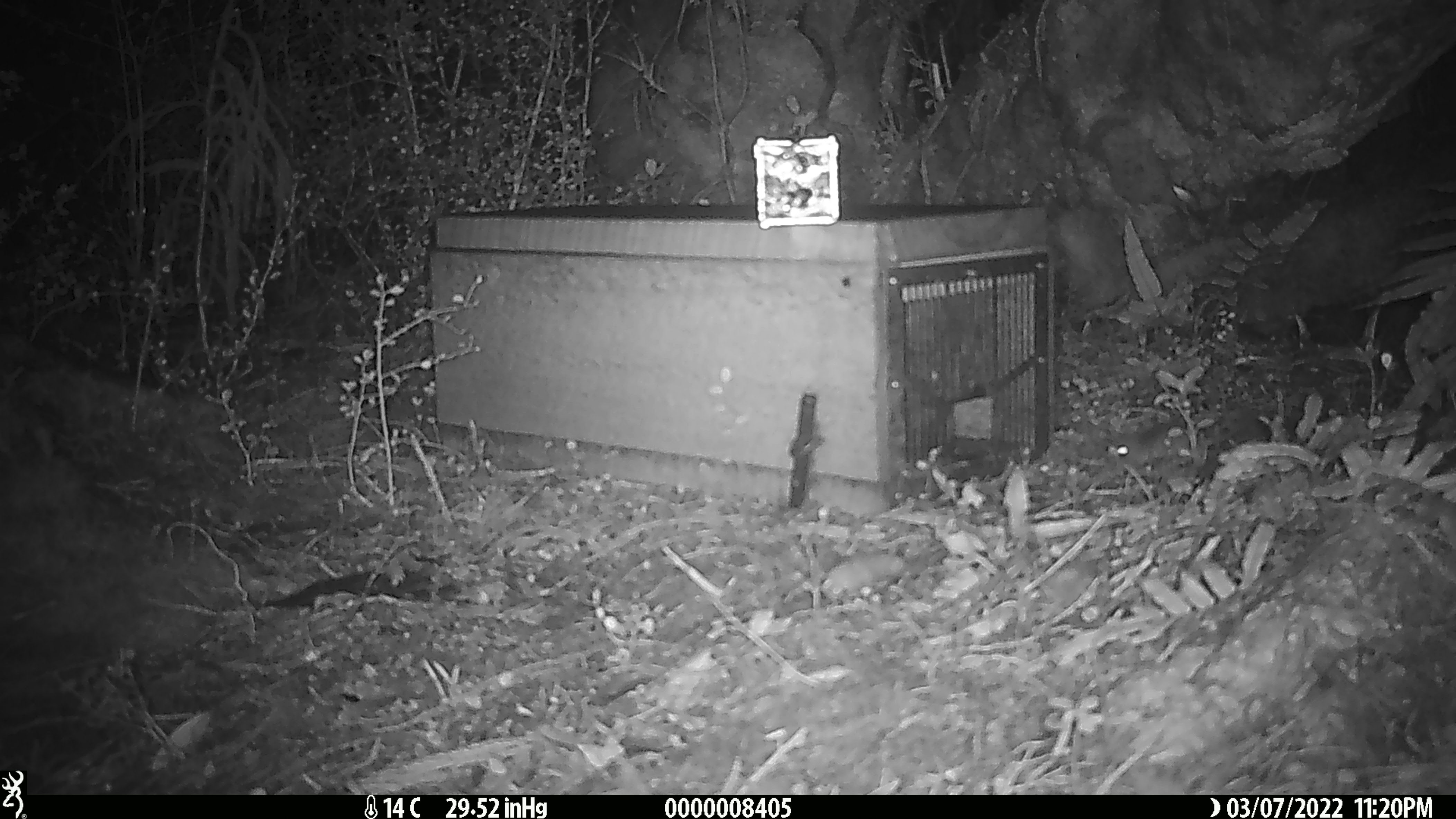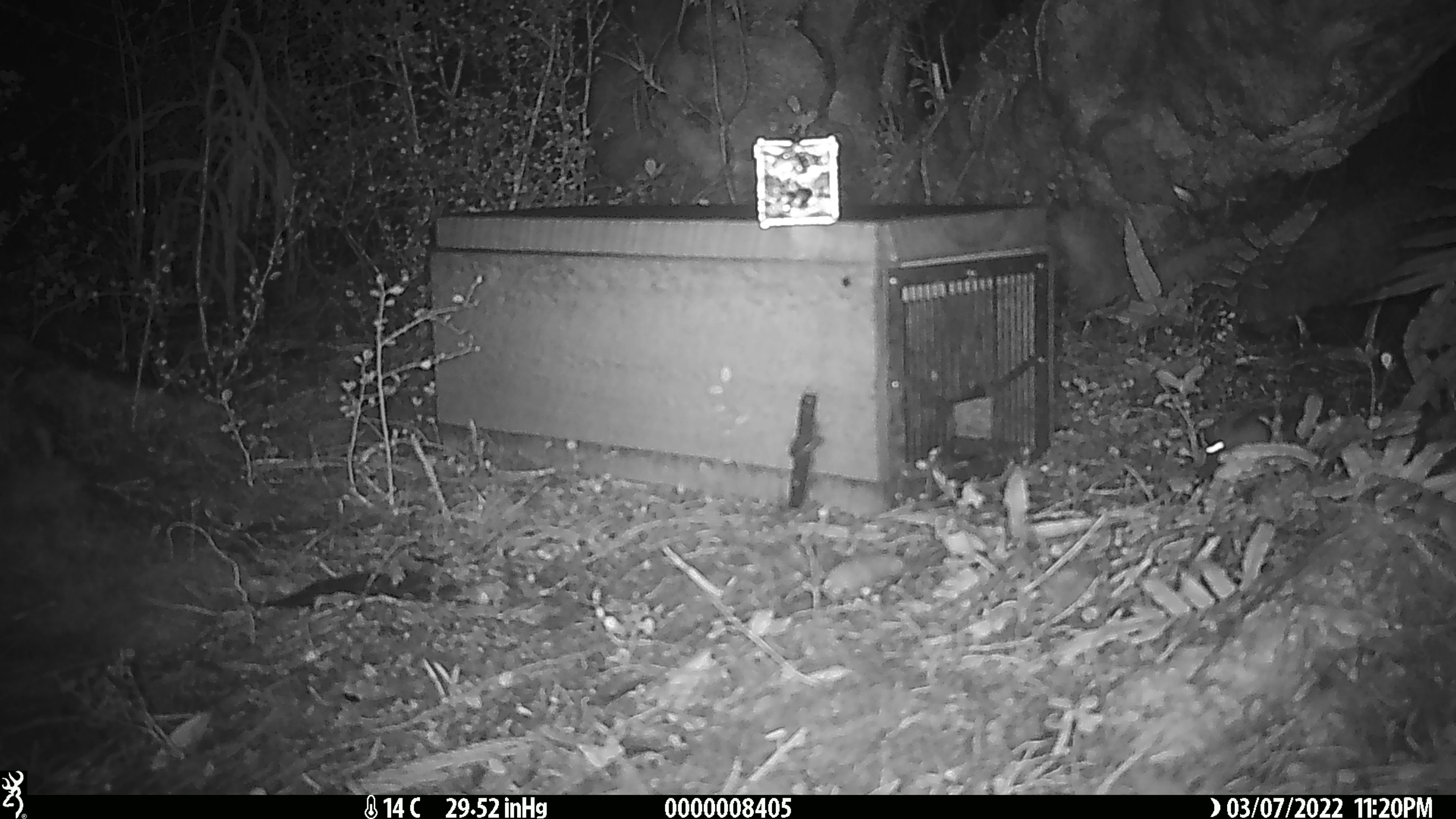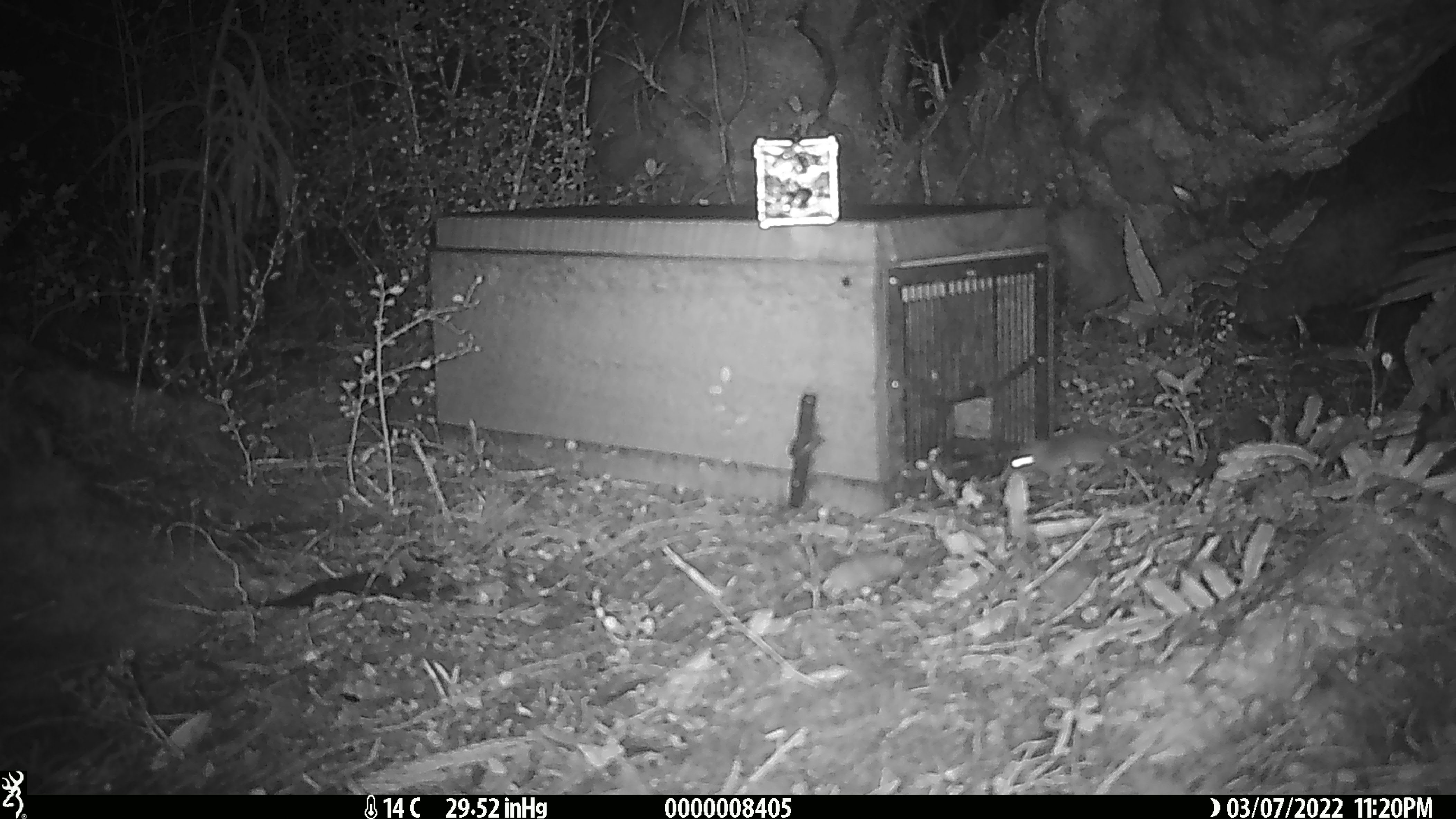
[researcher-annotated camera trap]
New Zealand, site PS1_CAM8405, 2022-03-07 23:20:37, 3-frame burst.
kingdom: Animalia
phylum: Chordata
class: Mammalia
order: Rodentia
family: Muridae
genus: Mus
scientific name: Mus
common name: mouse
Mouse (Mus).